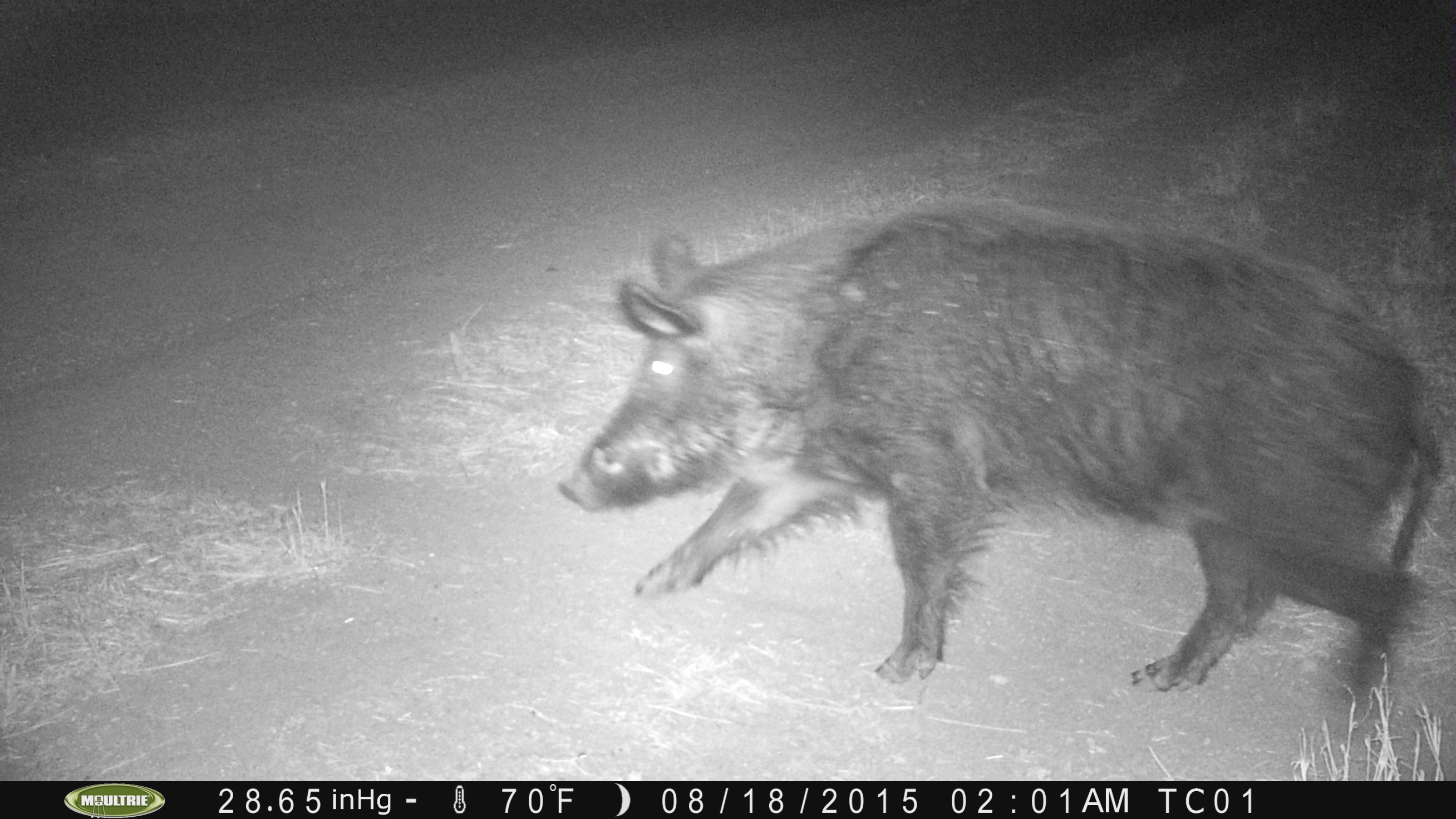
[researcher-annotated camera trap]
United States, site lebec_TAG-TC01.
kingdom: Animalia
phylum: Chordata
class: Mammalia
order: Artiodactyla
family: Suidae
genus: Sus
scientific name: Sus scrofa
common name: wild boar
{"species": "Sus scrofa (wild boar)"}